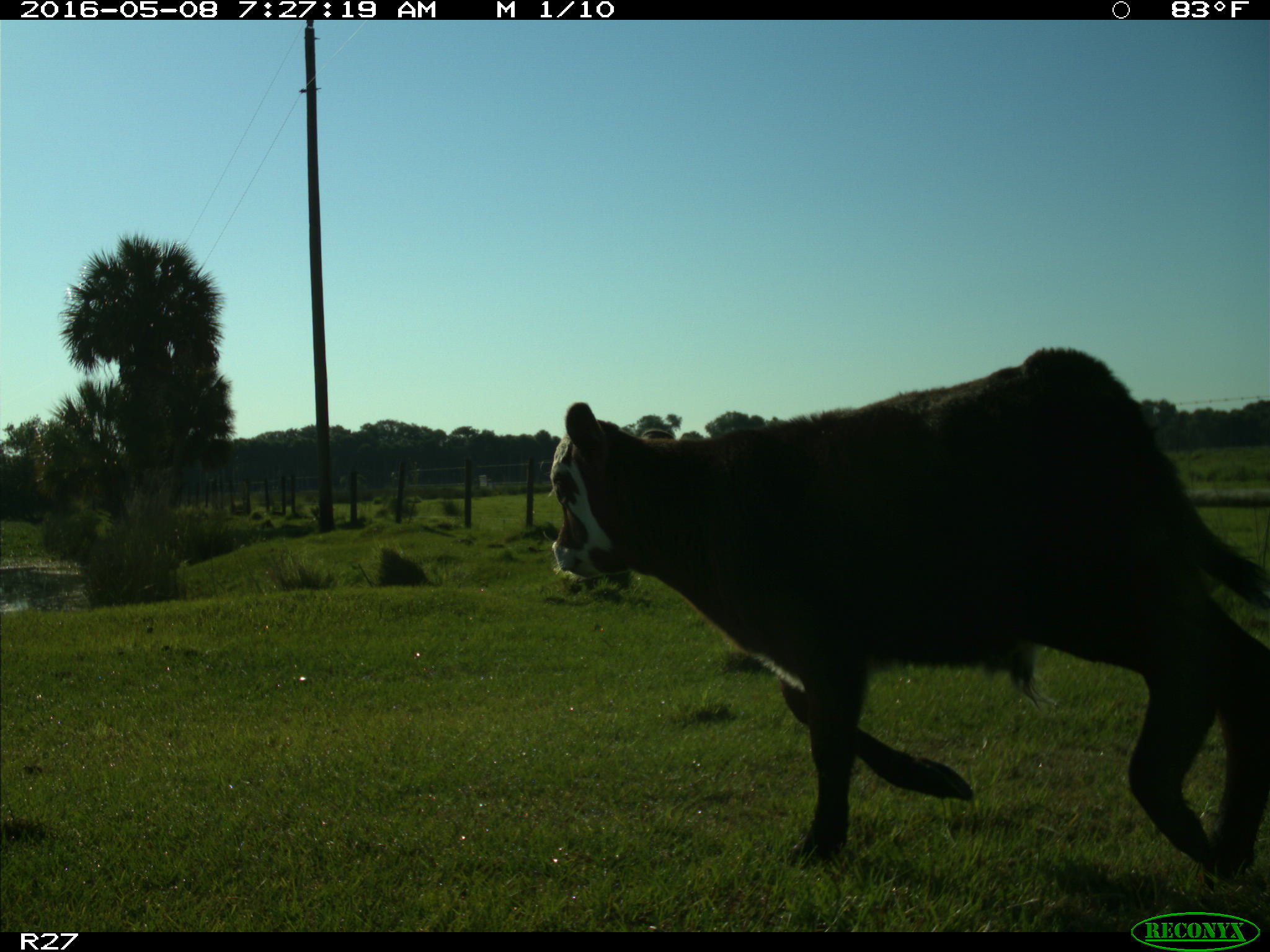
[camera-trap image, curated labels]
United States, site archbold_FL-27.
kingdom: Animalia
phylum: Chordata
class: Mammalia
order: Artiodactyla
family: Bovidae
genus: Bos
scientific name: Bos taurus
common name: domestic cow